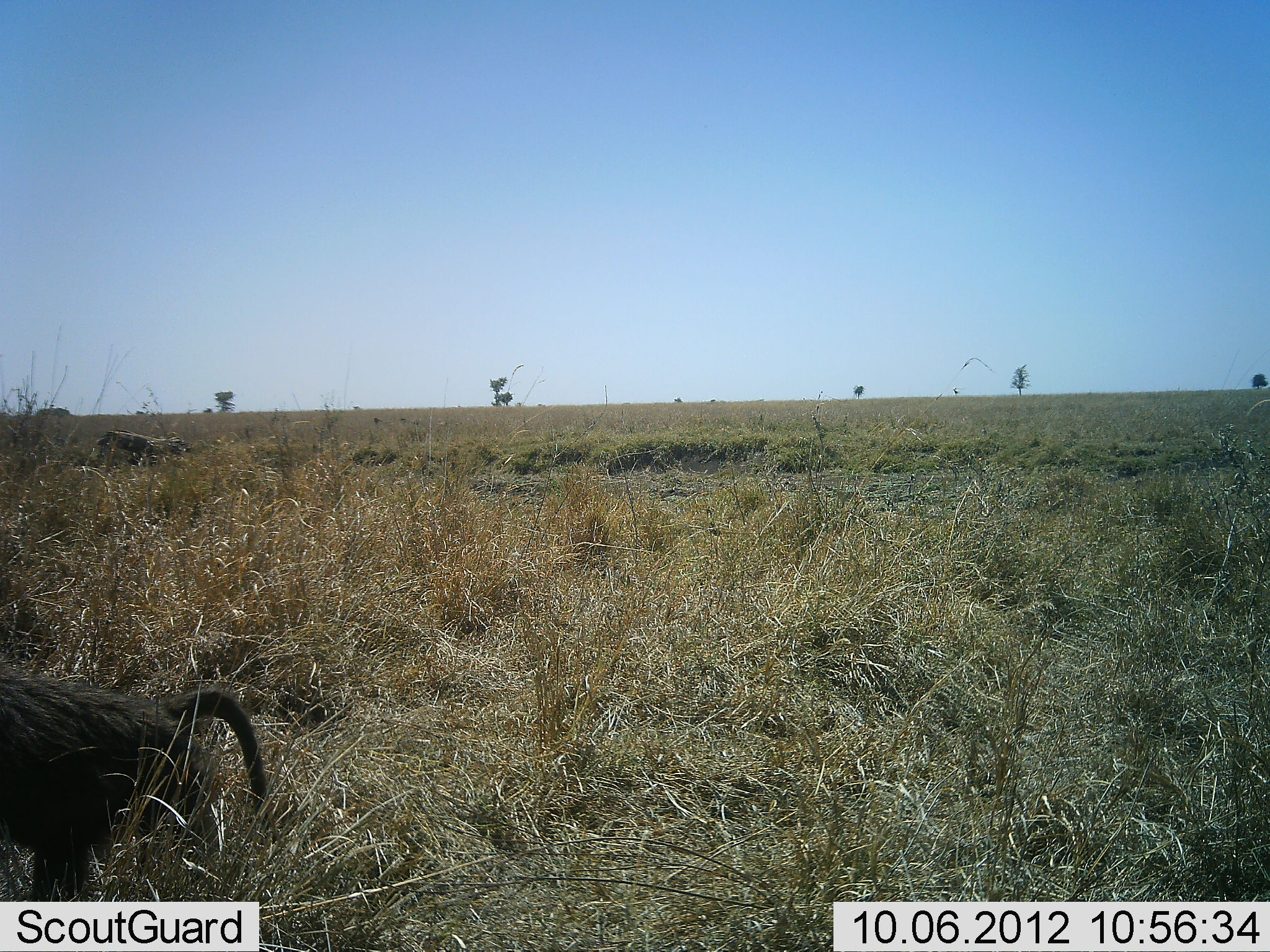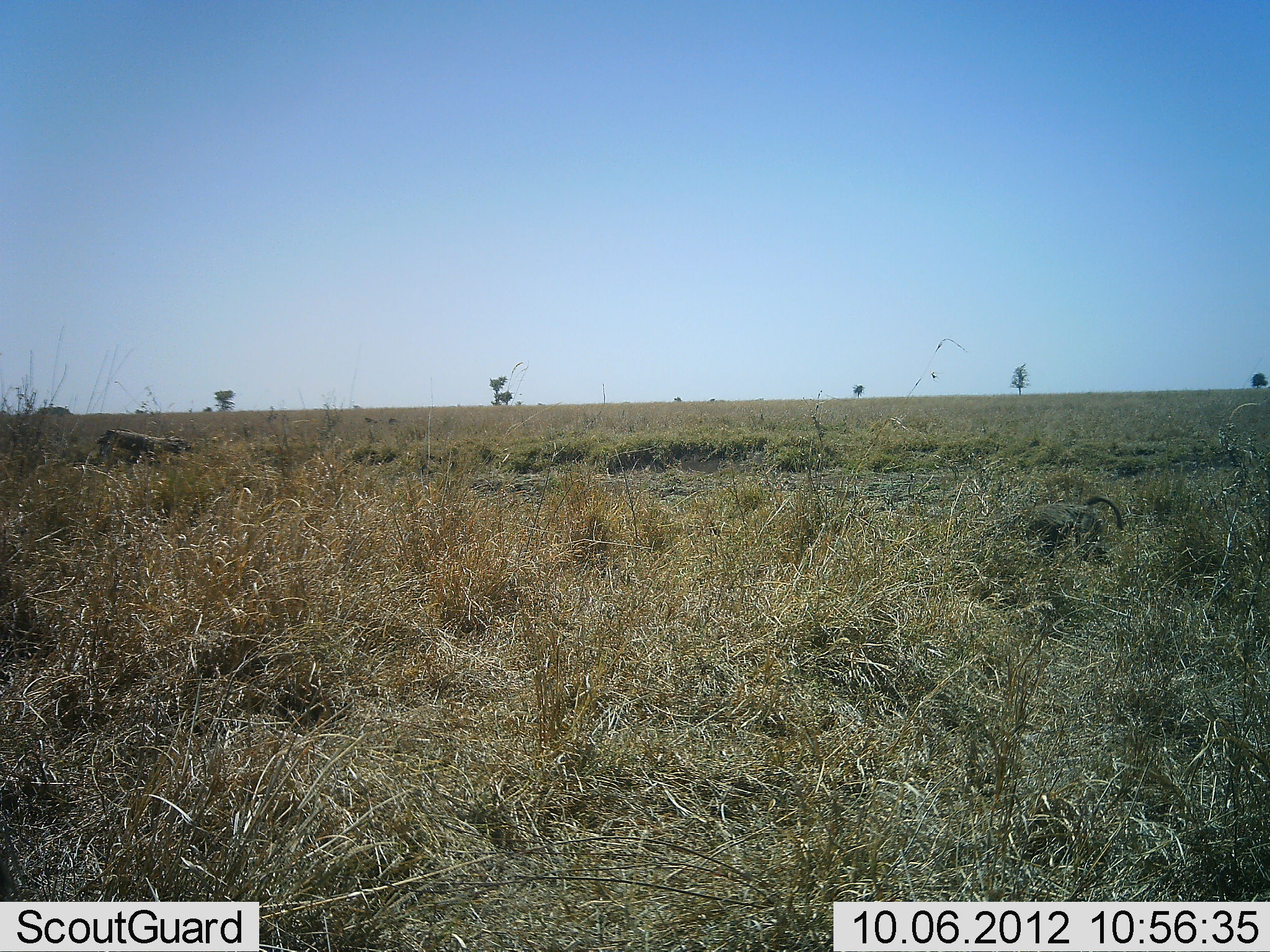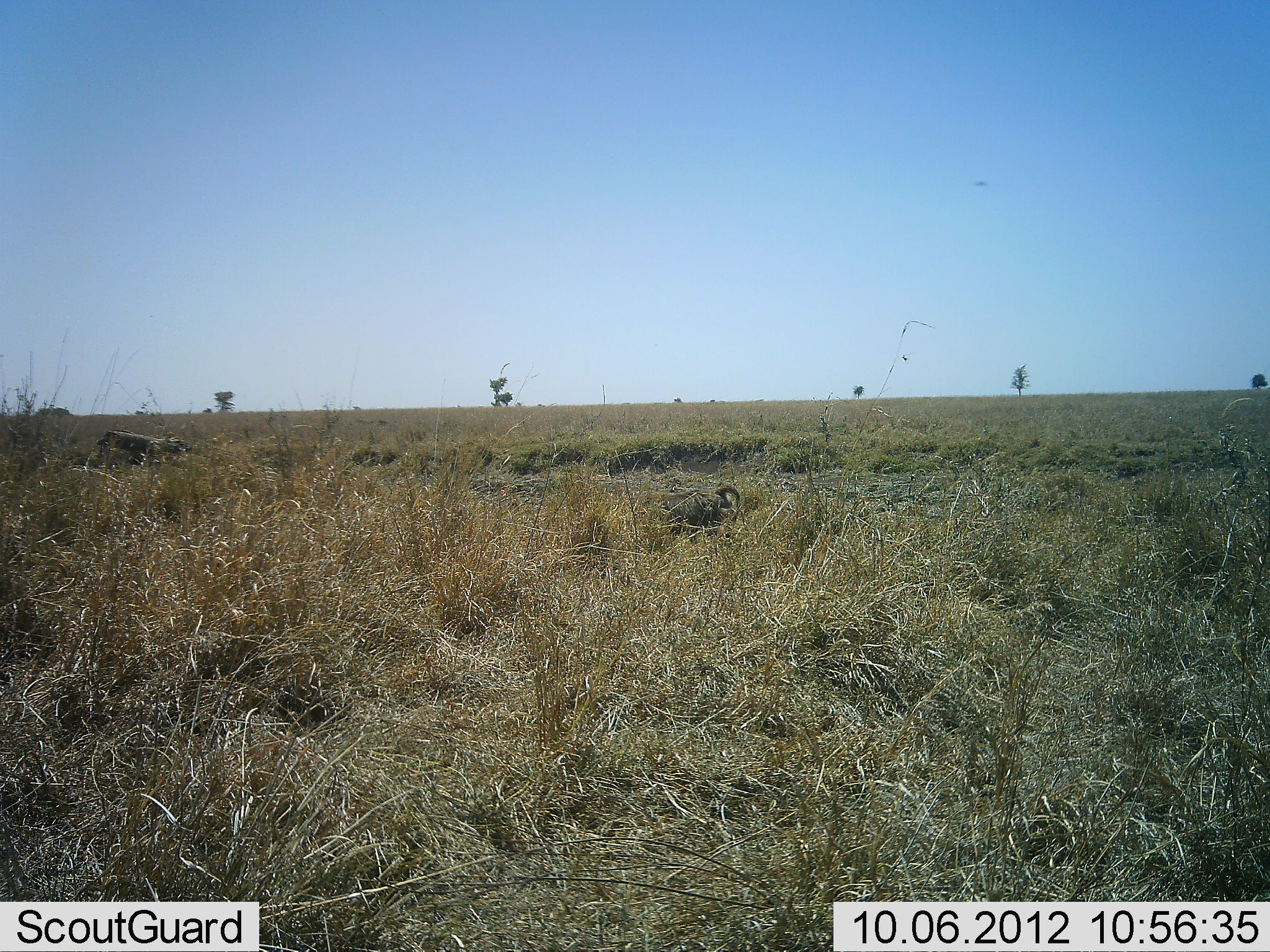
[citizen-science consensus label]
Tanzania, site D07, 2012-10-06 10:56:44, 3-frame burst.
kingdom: Animalia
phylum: Chordata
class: Mammalia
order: Primates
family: Cercopithecidae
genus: Papio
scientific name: Papio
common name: baboon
Baboon (Papio), count 1. Behavior (volunteer vote fractions): standing 0%, resting 0%, moving 100%, interacting 0%. Young present (vote fraction): 0%. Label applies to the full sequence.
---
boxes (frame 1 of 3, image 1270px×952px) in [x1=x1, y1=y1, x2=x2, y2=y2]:
animal: [x1=0, y1=679, x2=267, y2=901]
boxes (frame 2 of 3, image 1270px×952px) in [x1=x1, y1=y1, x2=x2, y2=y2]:
animal: [x1=961, y1=494, x2=1126, y2=574]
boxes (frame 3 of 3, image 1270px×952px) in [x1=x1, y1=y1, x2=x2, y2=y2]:
animal: [x1=642, y1=486, x2=741, y2=542]